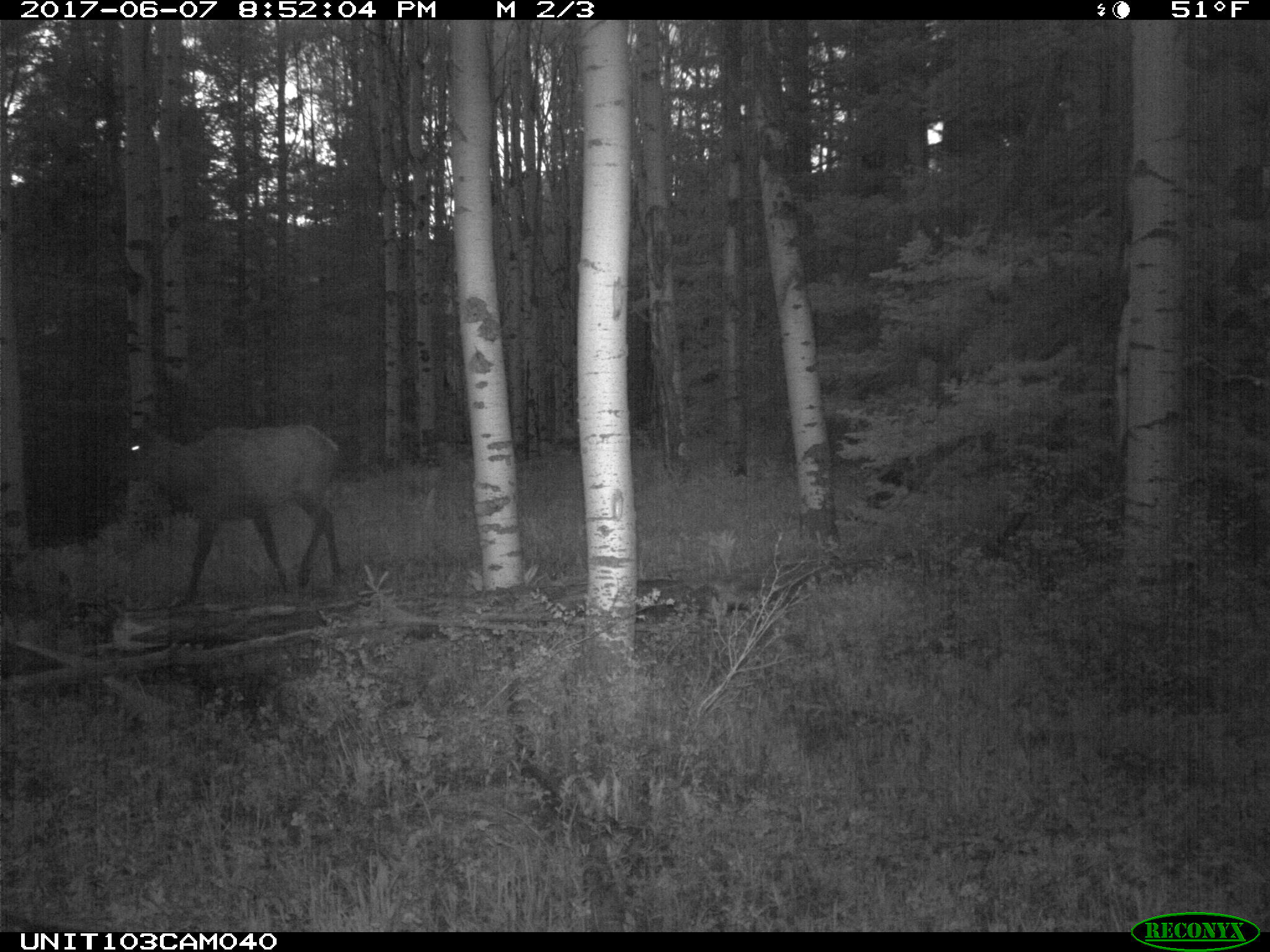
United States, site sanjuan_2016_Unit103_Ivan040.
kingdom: Animalia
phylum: Chordata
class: Mammalia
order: Artiodactyla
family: Cervidae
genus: Cervus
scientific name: Cervus elaphus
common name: red deer